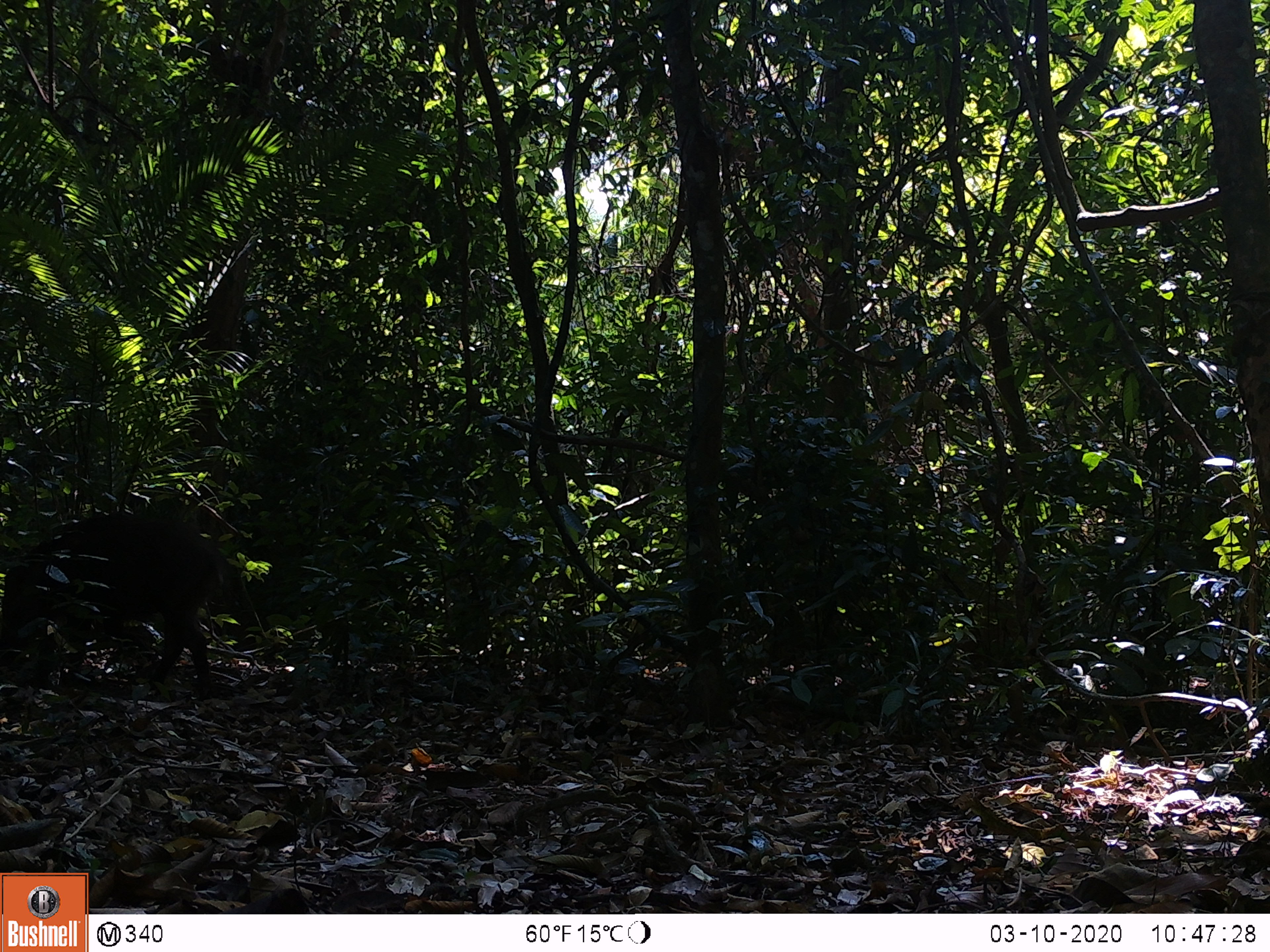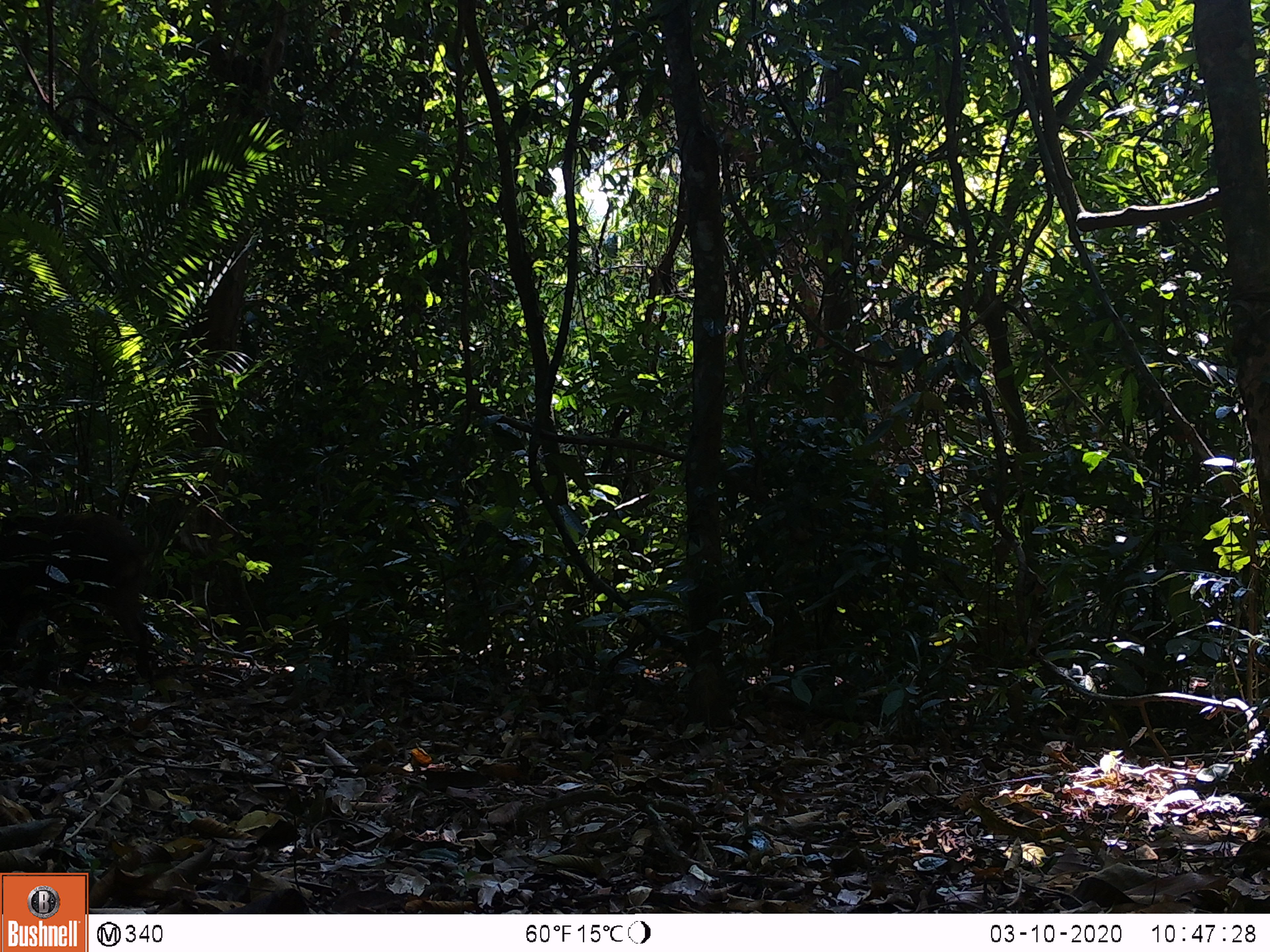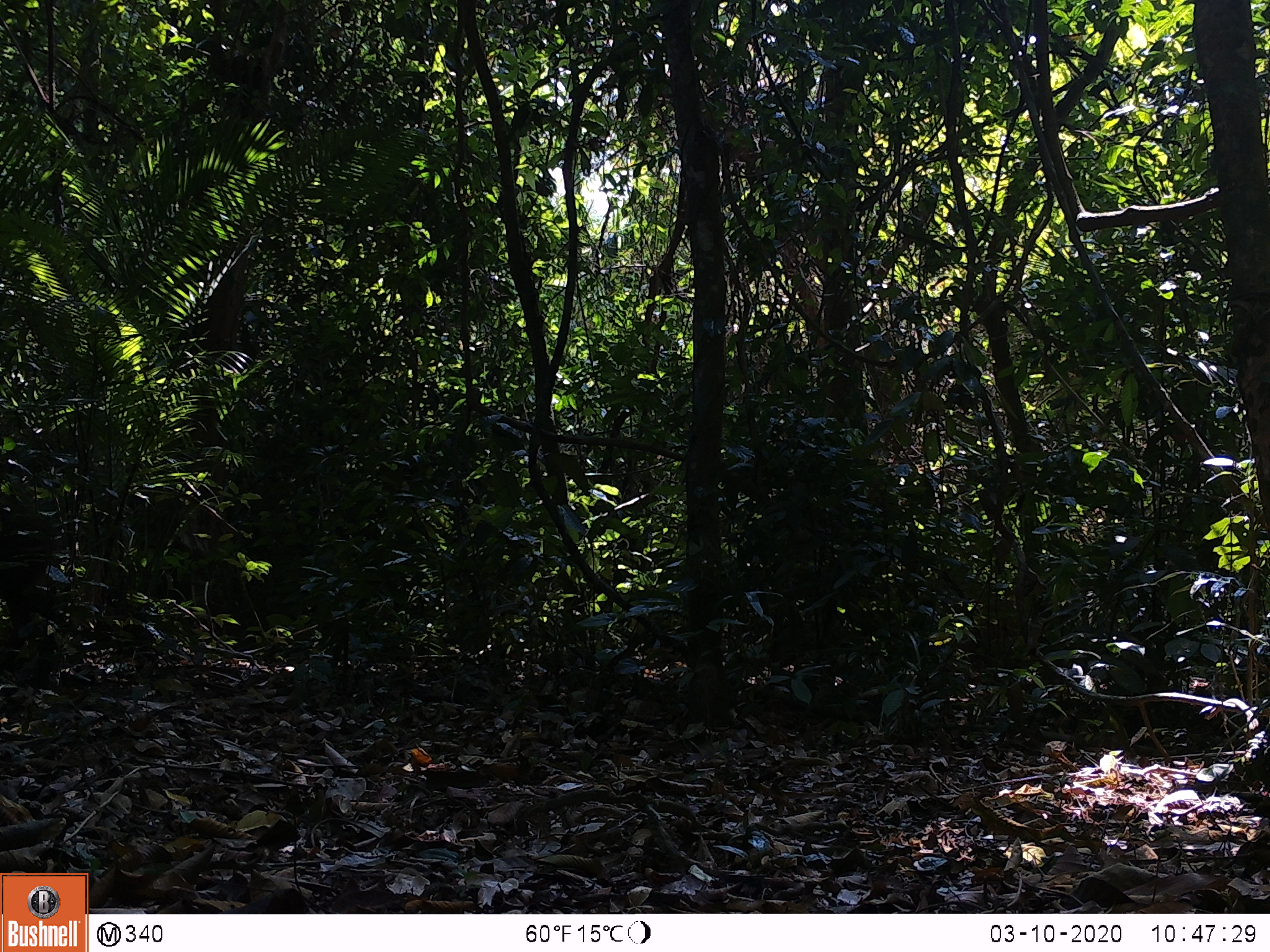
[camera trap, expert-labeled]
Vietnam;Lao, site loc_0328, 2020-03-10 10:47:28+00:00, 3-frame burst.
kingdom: Animalia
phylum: Chordata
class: Mammalia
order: Artiodactyla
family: Suidae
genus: Sus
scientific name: Sus scrofa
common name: eurasian wild pig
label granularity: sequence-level